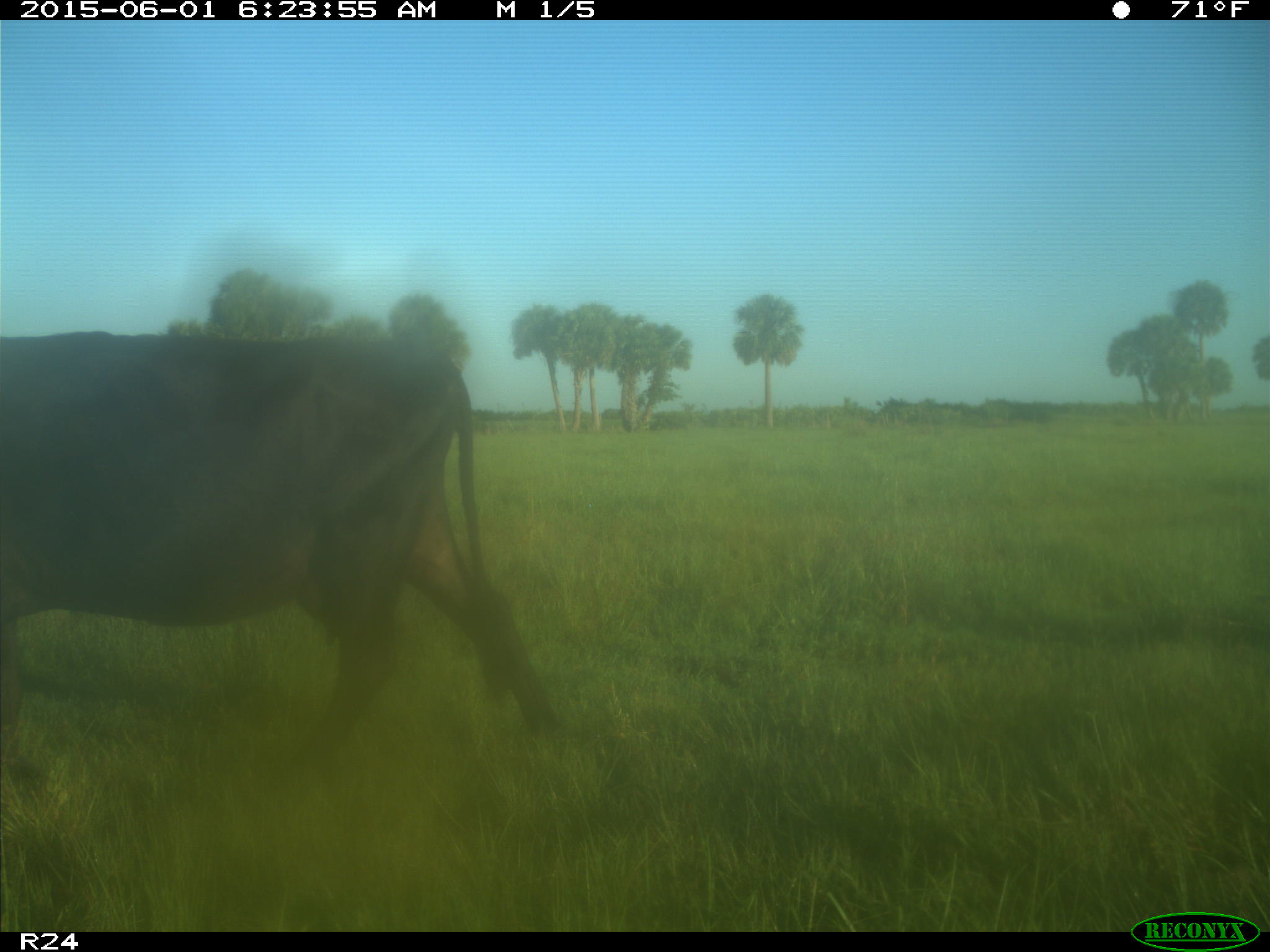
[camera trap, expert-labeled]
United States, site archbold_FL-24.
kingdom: Animalia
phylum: Chordata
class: Mammalia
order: Artiodactyla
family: Bovidae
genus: Bos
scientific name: Bos taurus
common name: domestic cow